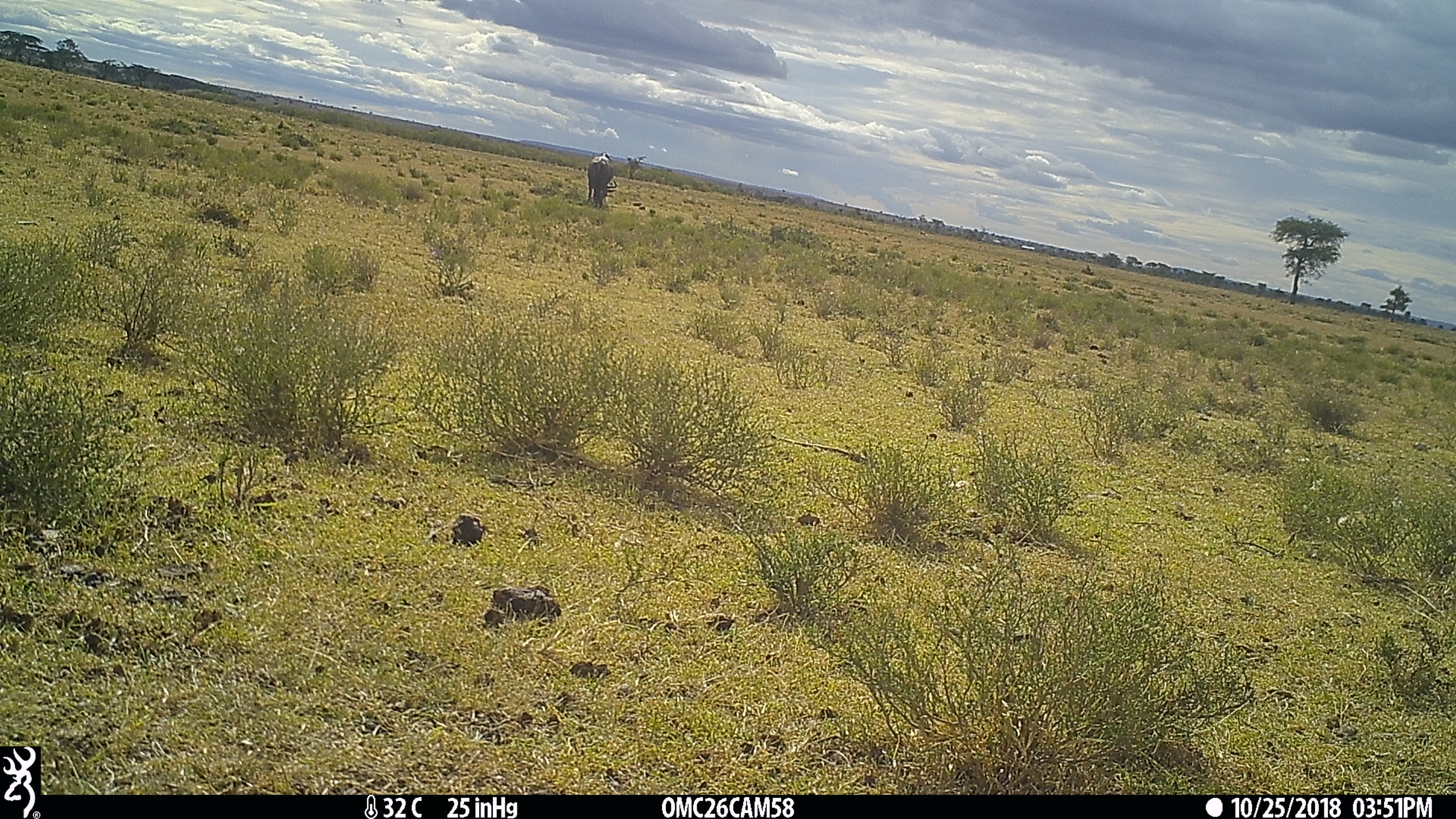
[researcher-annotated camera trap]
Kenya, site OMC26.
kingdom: Animalia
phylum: Chordata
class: Mammalia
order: Artiodactyla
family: Bovidae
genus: Connochaetes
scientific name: Connochaetes taurinus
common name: blue wildebeest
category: wildebeest